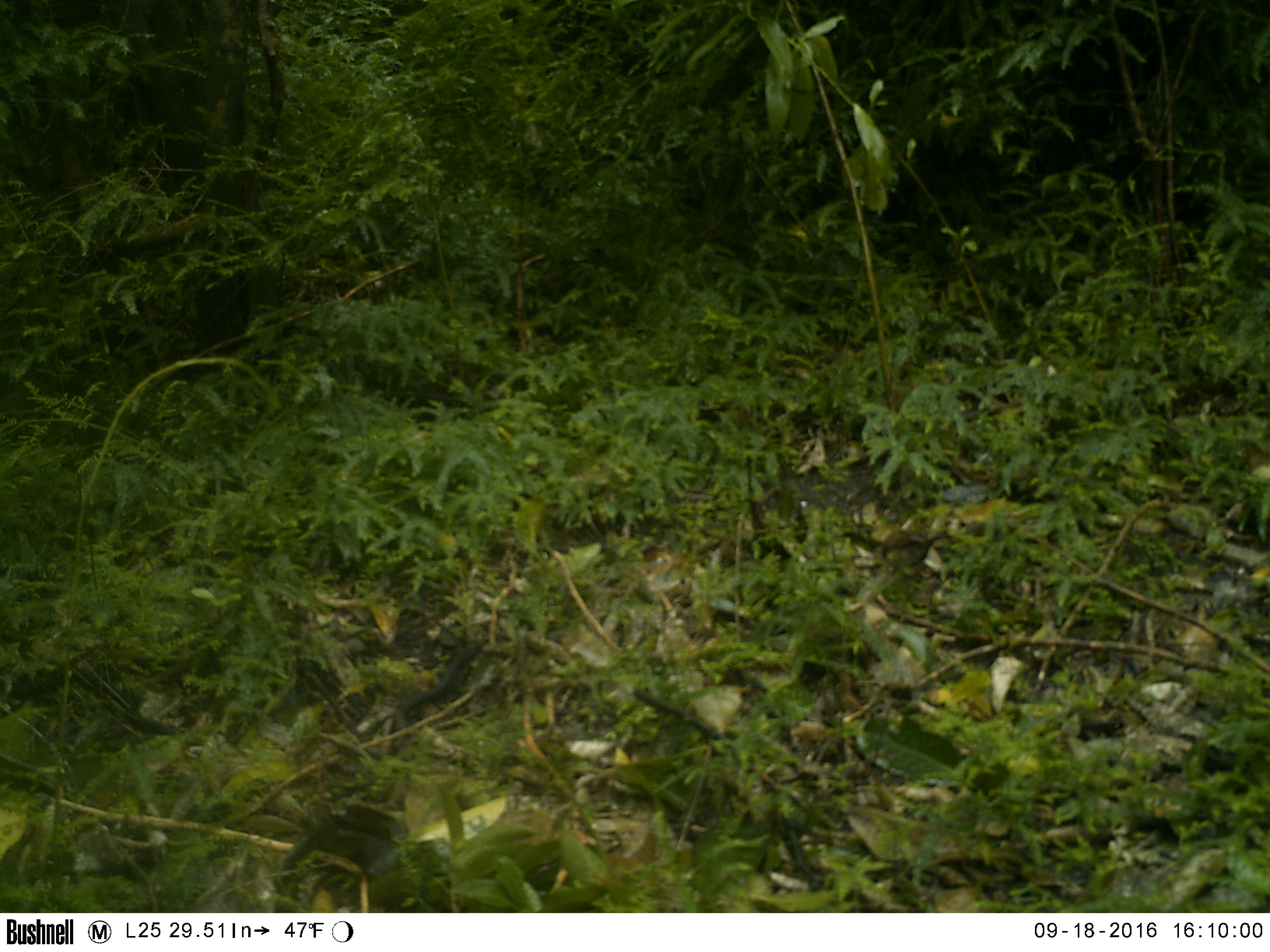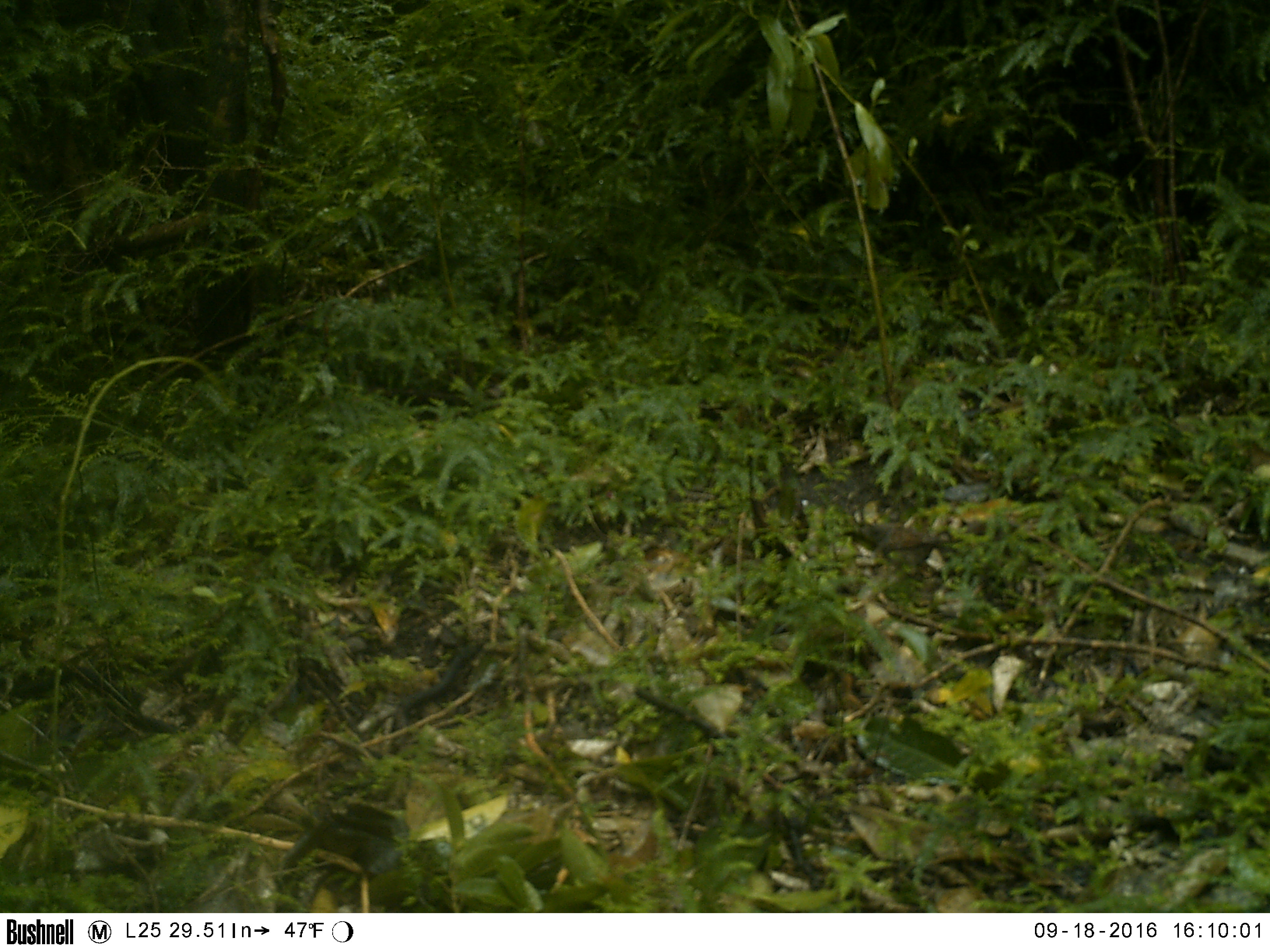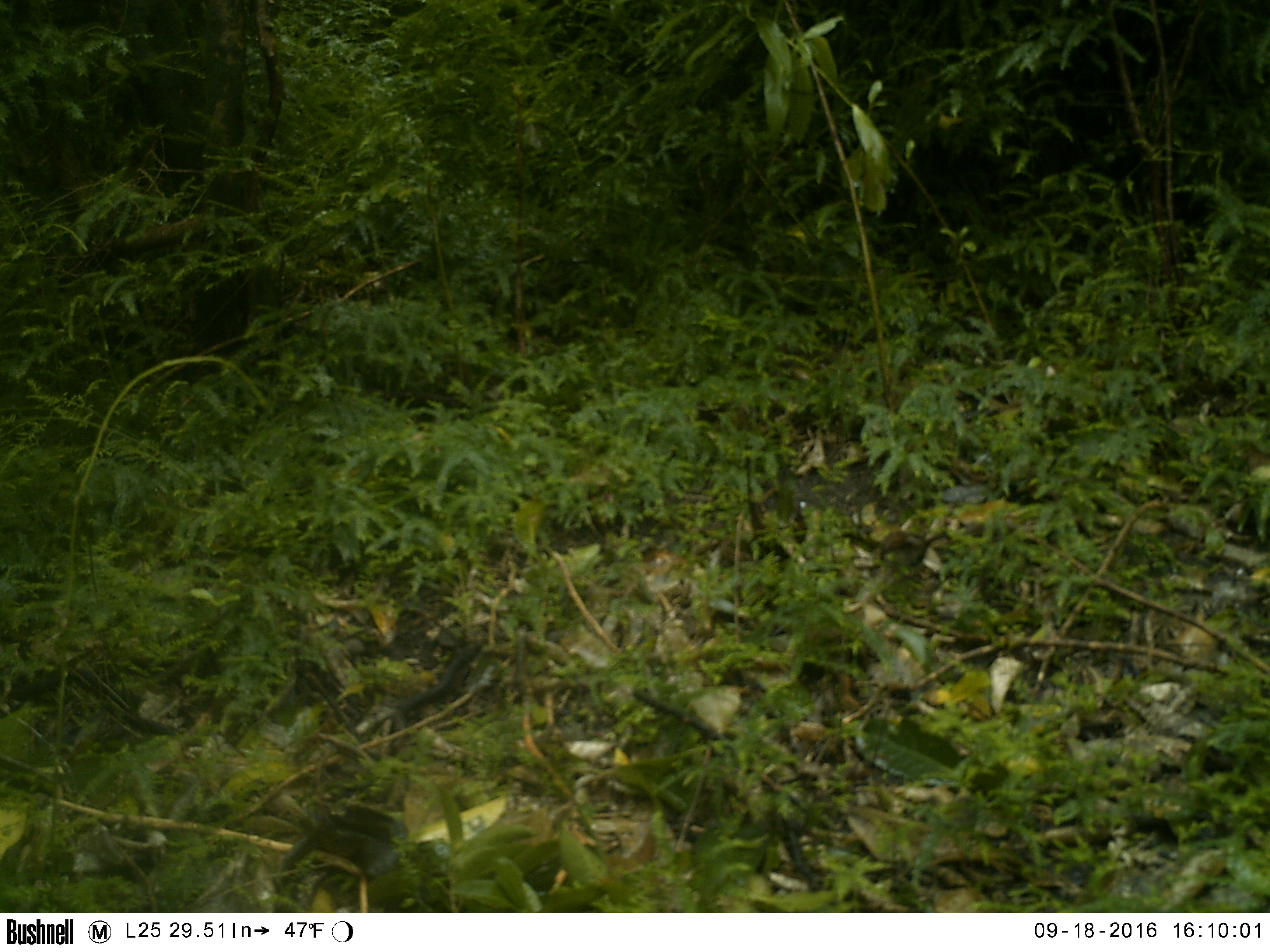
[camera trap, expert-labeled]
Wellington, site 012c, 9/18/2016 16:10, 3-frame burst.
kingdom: Animalia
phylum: Chordata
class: Aves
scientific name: Aves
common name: bird